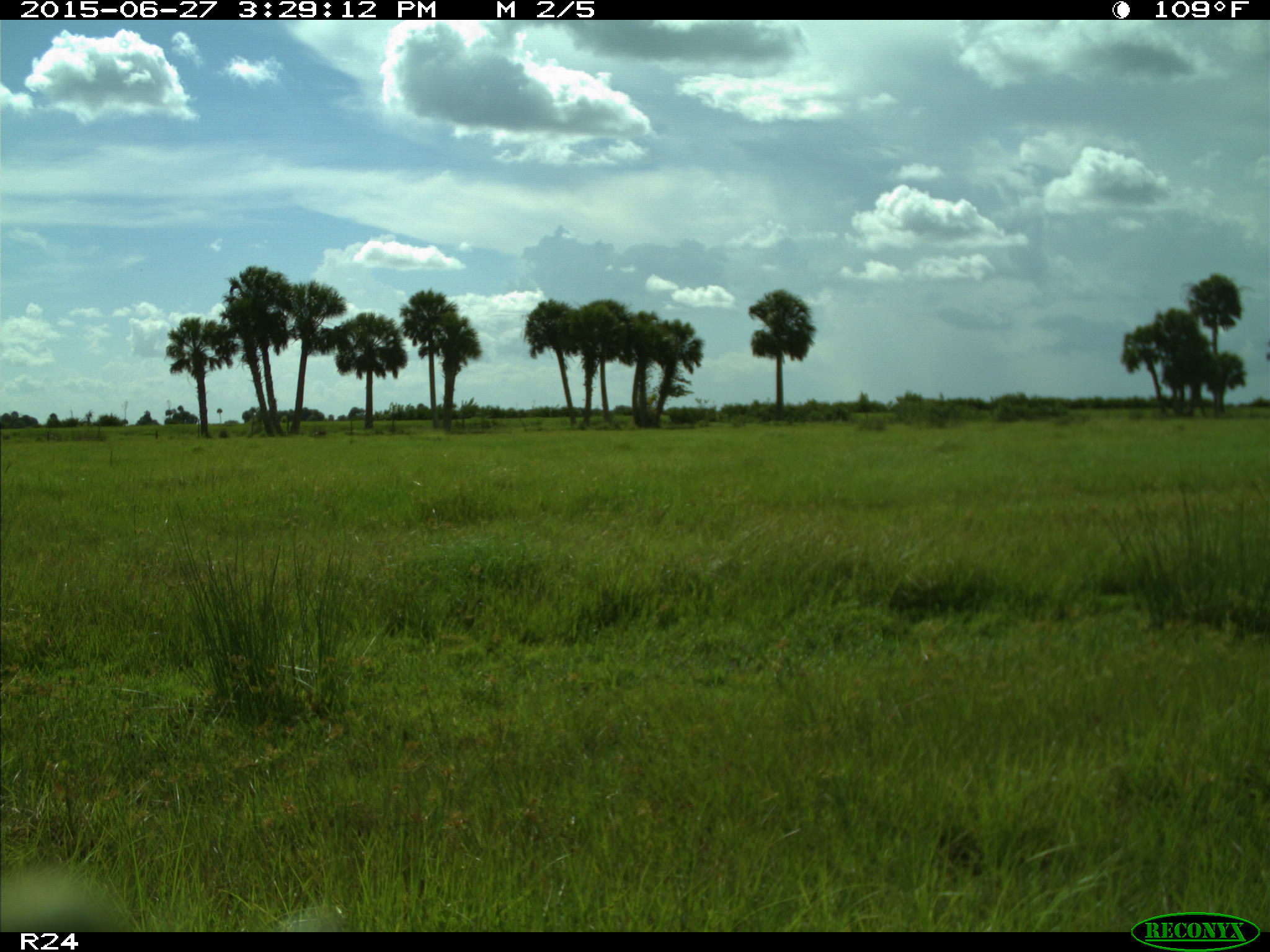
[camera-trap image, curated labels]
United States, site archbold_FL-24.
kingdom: Animalia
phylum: Chordata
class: Mammalia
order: Artiodactyla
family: Bovidae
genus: Bos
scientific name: Bos taurus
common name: domestic cow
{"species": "Bos taurus (domestic cow)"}